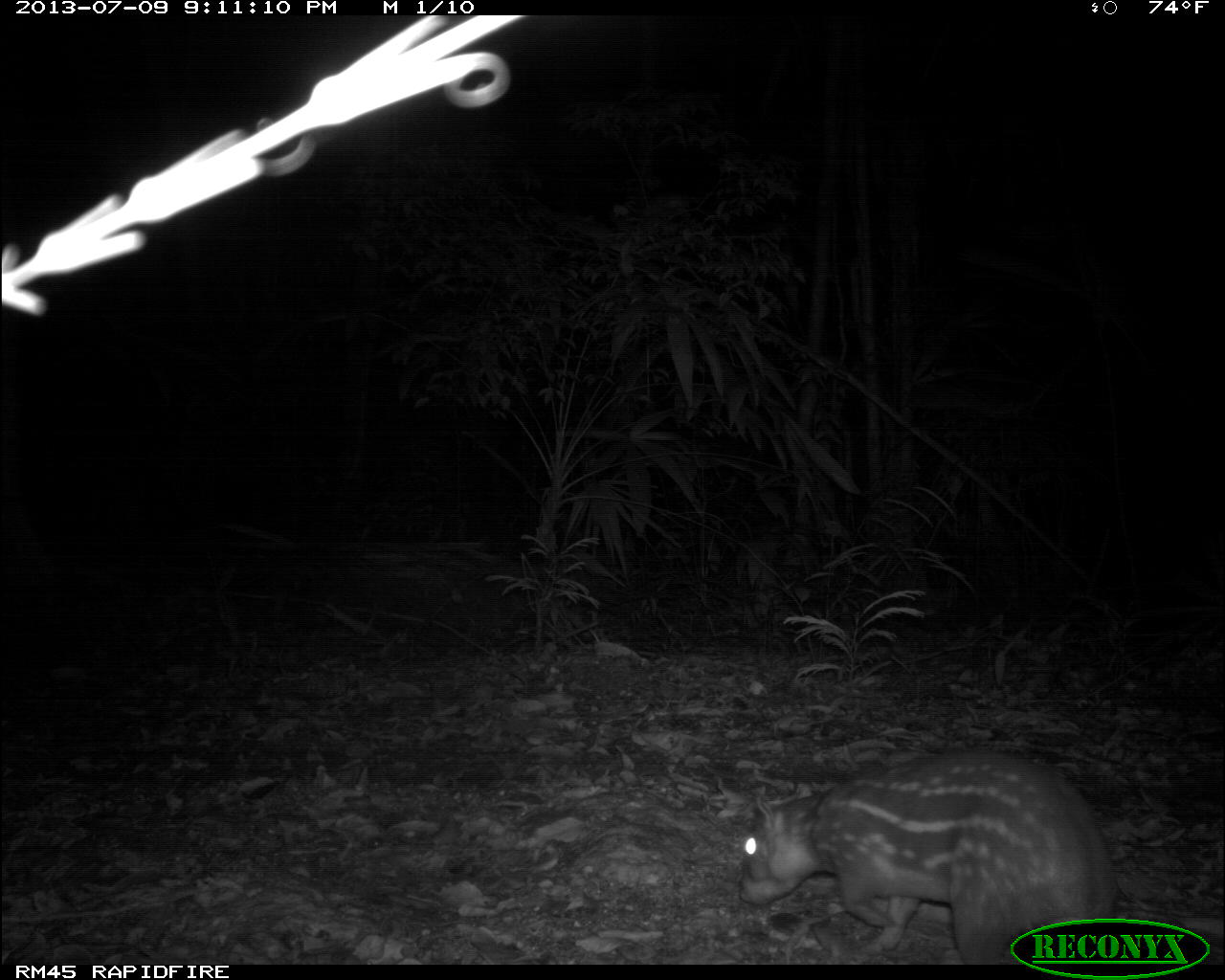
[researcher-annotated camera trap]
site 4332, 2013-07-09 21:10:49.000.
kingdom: Animalia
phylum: Chordata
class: Mammalia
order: Rodentia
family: Cuniculidae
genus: Cuniculus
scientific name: Cuniculus paca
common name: lowland paca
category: agouti paca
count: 1